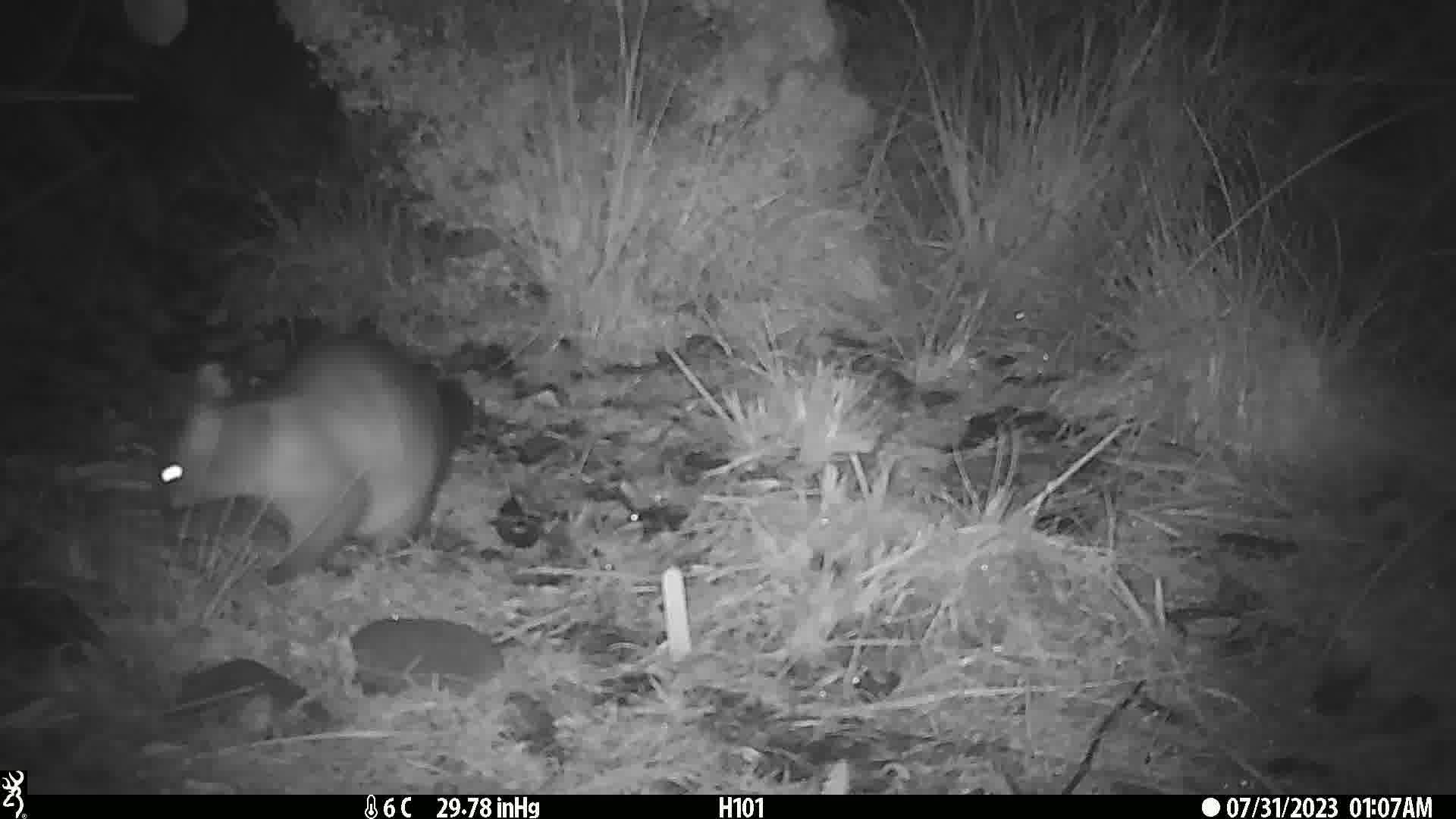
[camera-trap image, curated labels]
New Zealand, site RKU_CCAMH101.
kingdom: Animalia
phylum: Chordata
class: Mammalia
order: Diprotodontia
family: Phalangeridae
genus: Trichosurus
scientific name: Trichosurus vulpecula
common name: common brushtail possum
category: possum